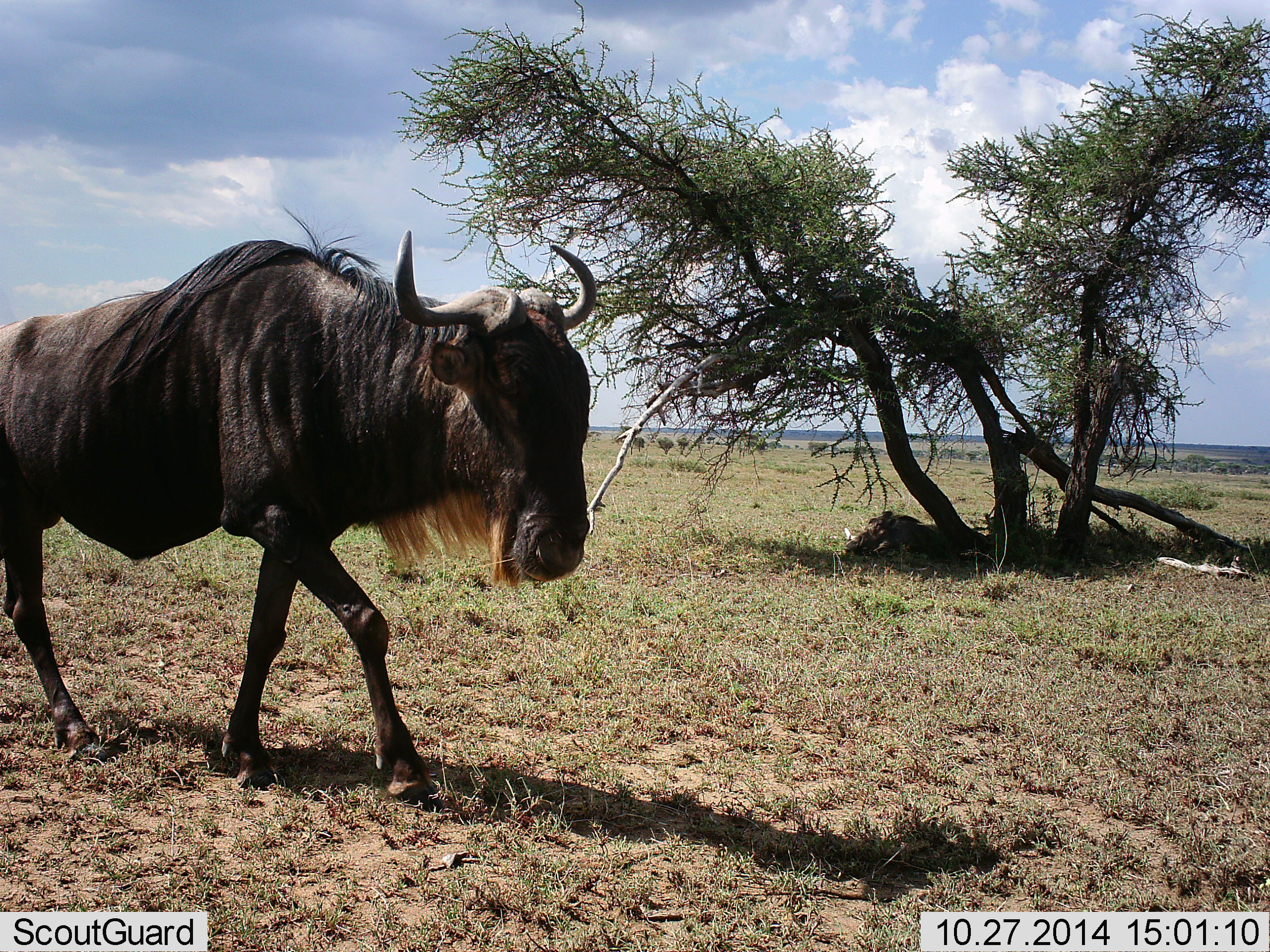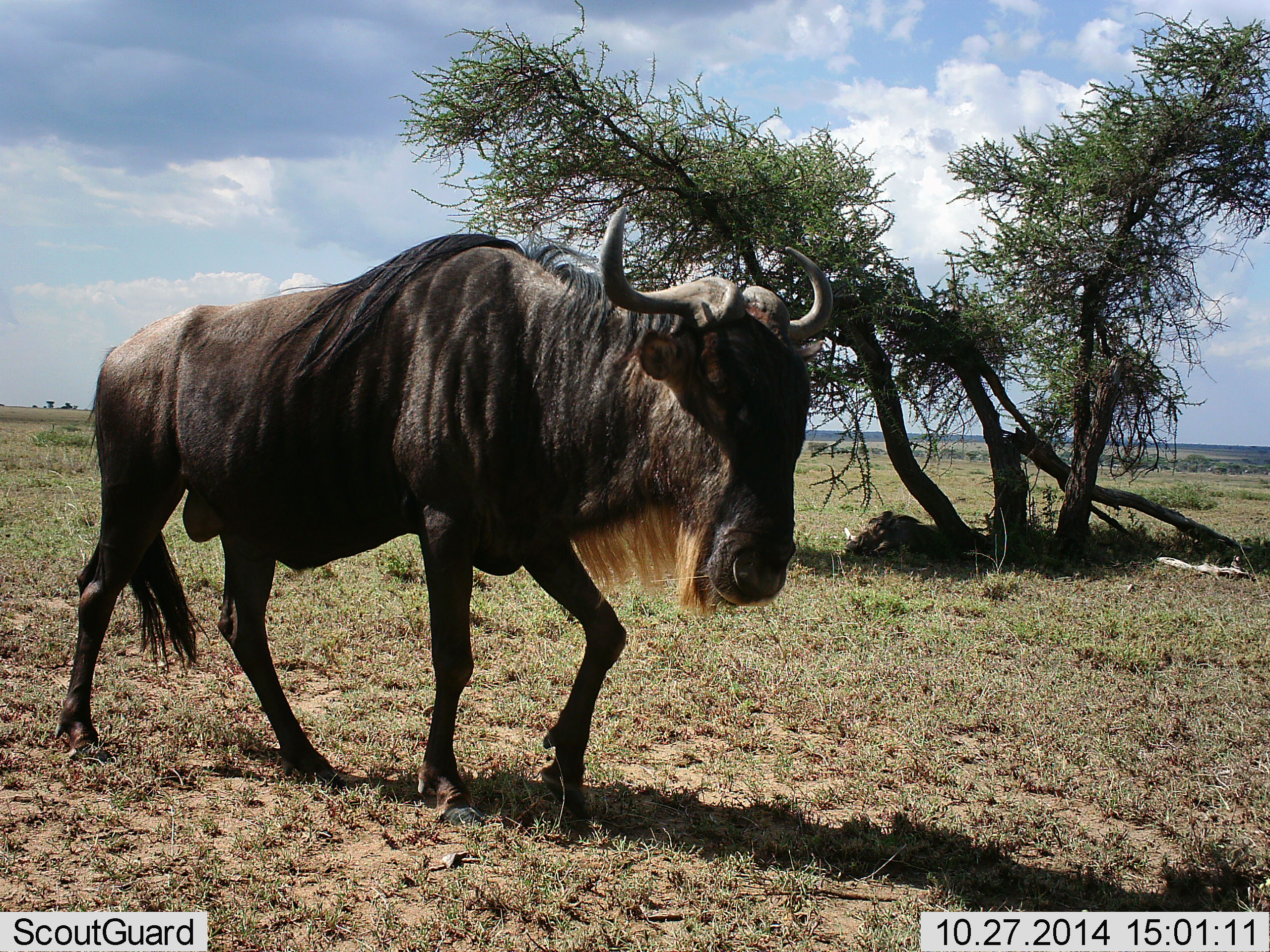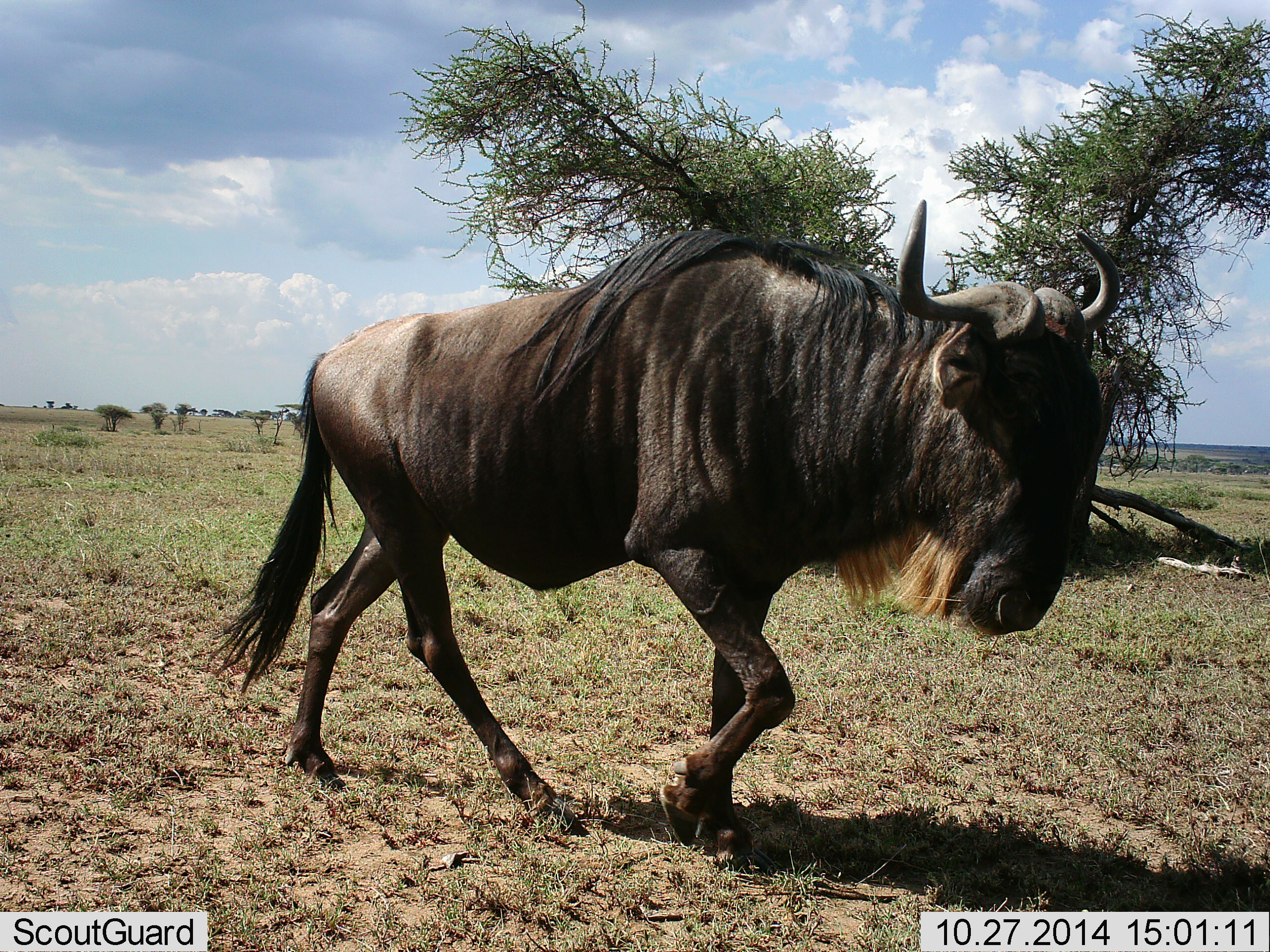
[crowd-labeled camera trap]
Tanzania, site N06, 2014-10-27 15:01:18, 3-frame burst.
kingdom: Animalia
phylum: Chordata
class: Mammalia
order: Artiodactyla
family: Bovidae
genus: Connochaetes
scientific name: Connochaetes taurinus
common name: blue wildebeest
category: wildebeest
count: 1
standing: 0%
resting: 0%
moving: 100%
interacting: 0%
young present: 0%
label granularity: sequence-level